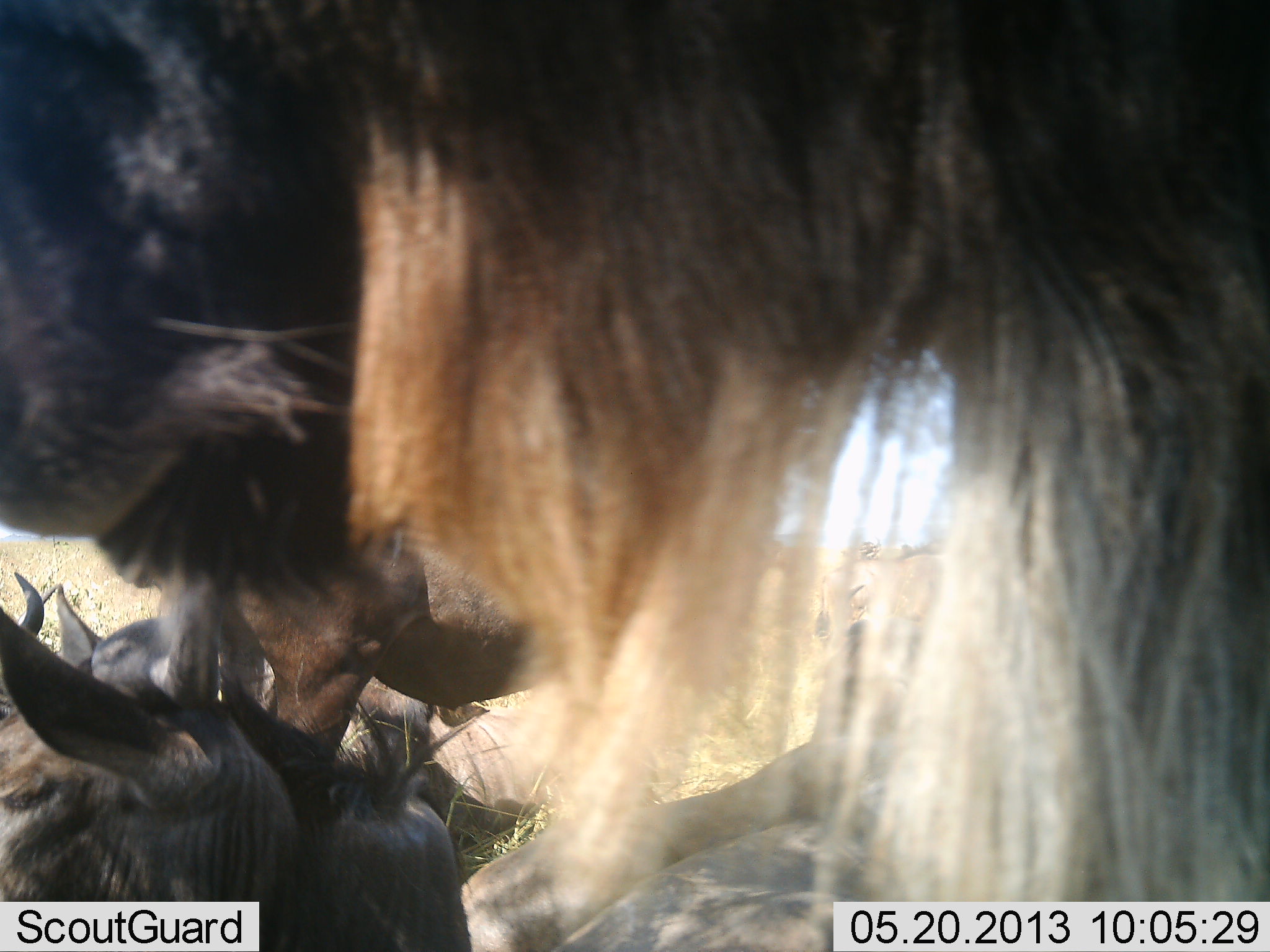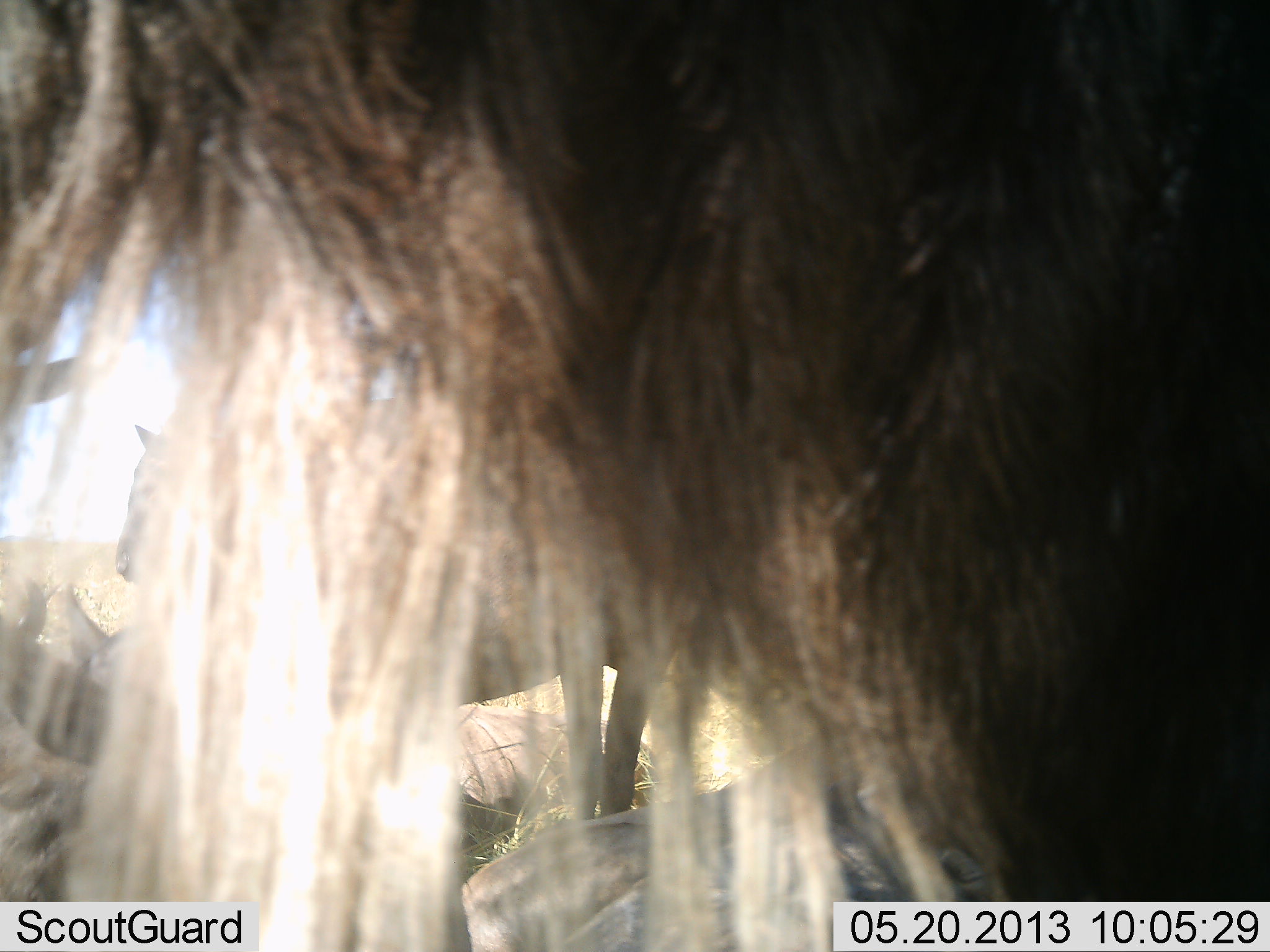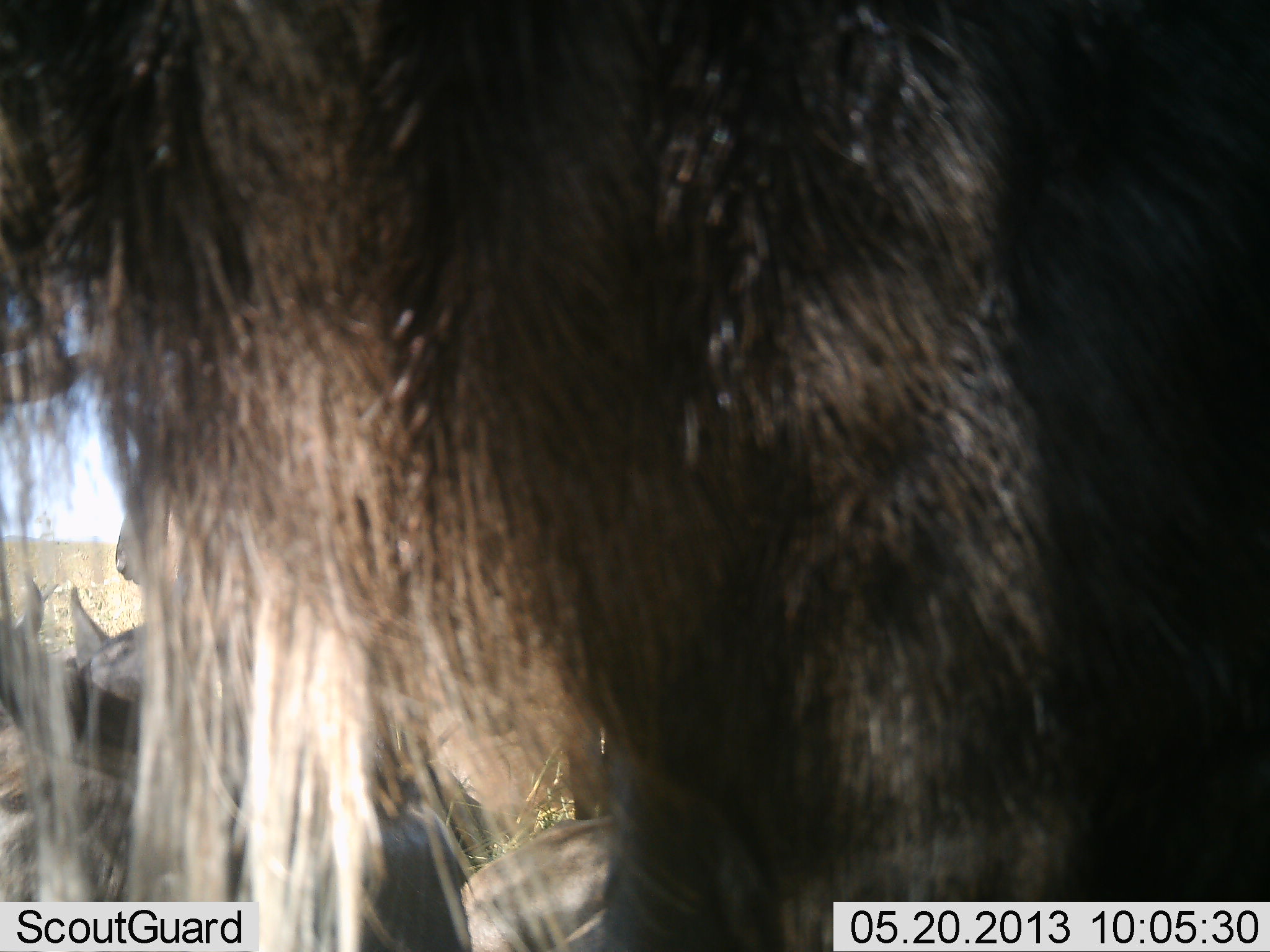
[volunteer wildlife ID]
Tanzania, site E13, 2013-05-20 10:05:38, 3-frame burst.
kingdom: Animalia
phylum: Chordata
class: Mammalia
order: Artiodactyla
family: Bovidae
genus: Connochaetes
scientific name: Connochaetes taurinus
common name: blue wildebeest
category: wildebeest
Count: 4.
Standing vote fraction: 63%.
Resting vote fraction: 93%.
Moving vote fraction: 7%.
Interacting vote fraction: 4%.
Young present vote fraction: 4%.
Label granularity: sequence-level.